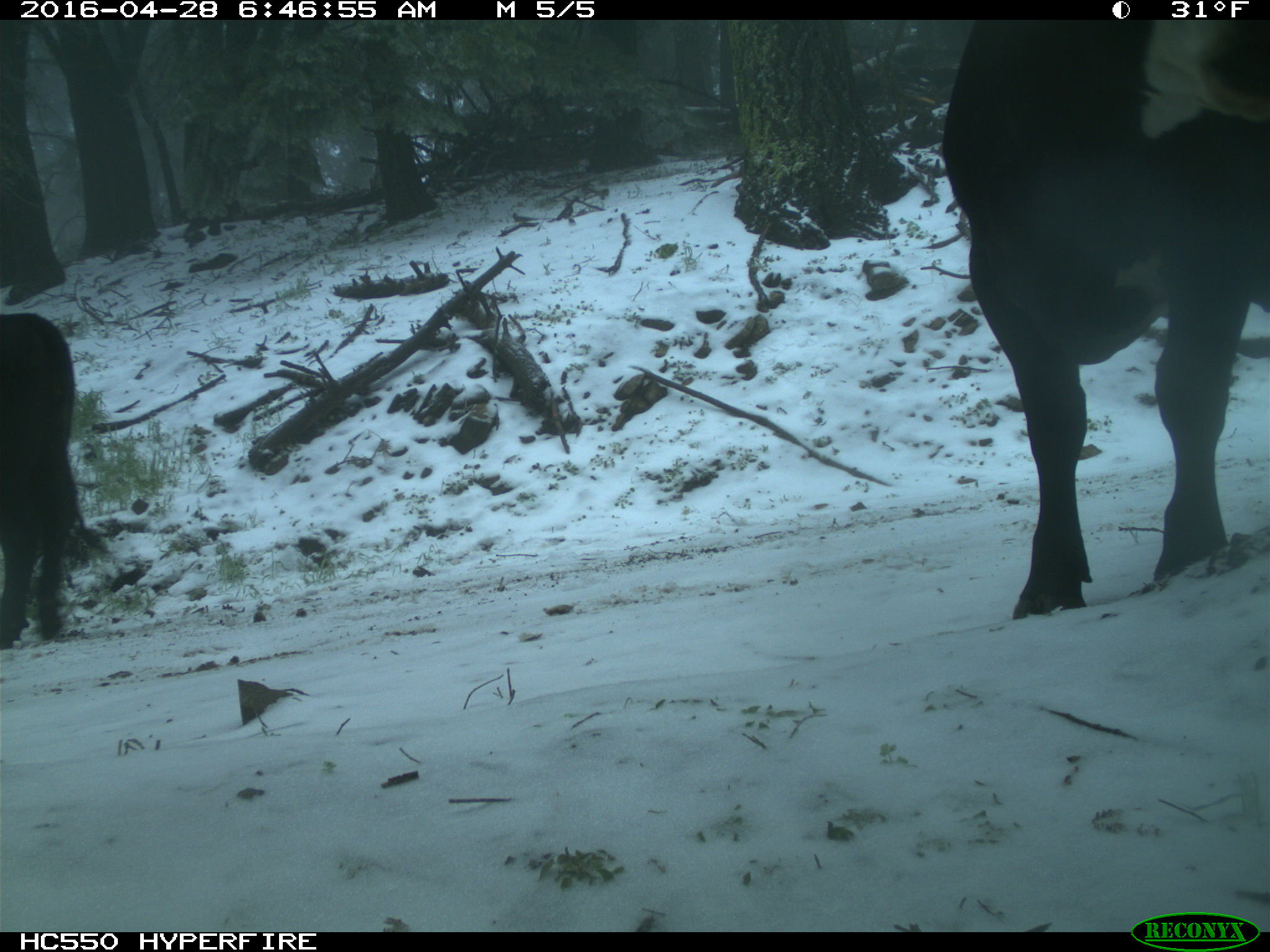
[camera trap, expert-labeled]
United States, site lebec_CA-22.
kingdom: Animalia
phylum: Chordata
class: Mammalia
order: Artiodactyla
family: Bovidae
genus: Bos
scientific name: Bos taurus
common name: domestic cow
Bos taurus (domestic cow).